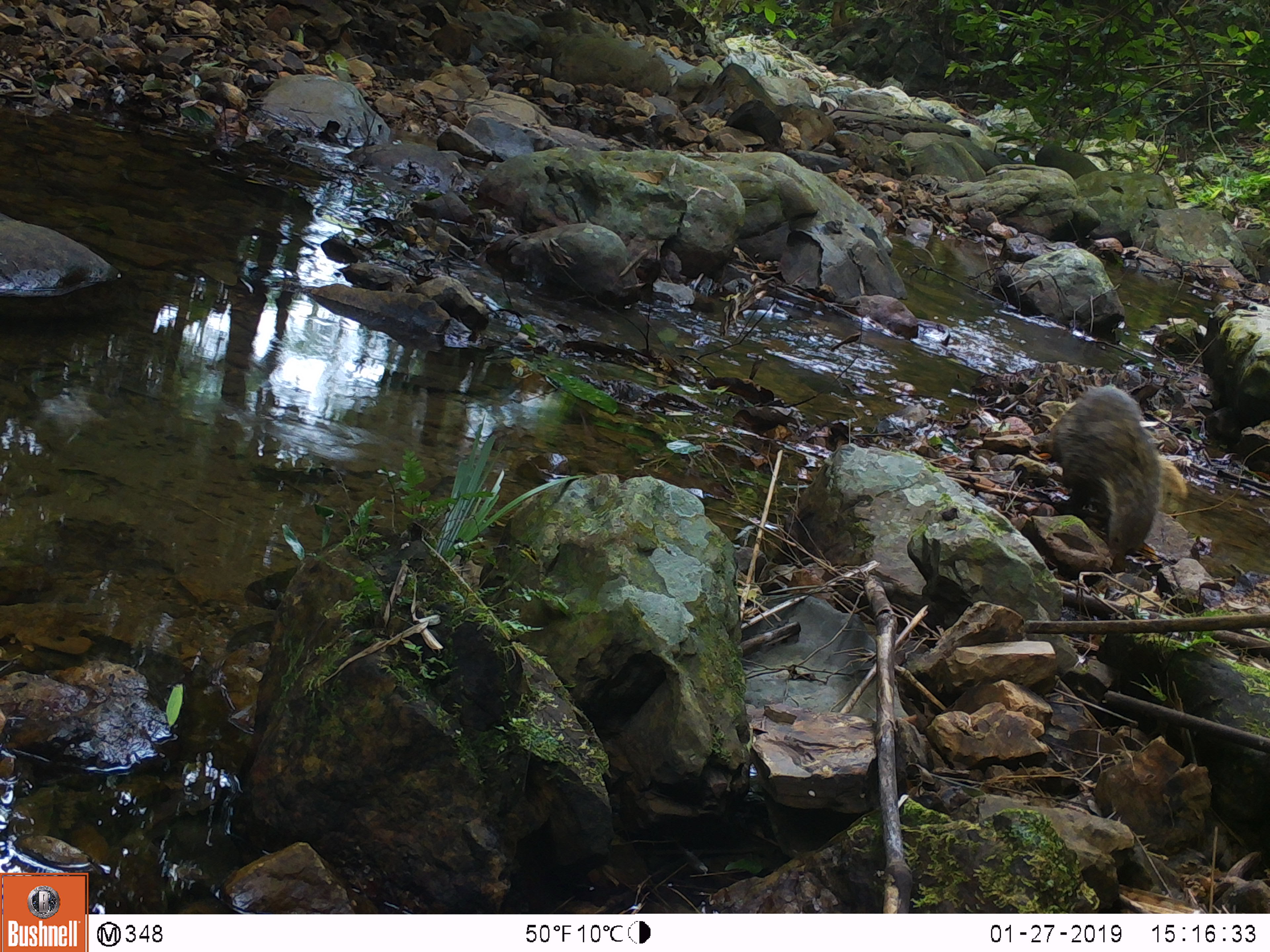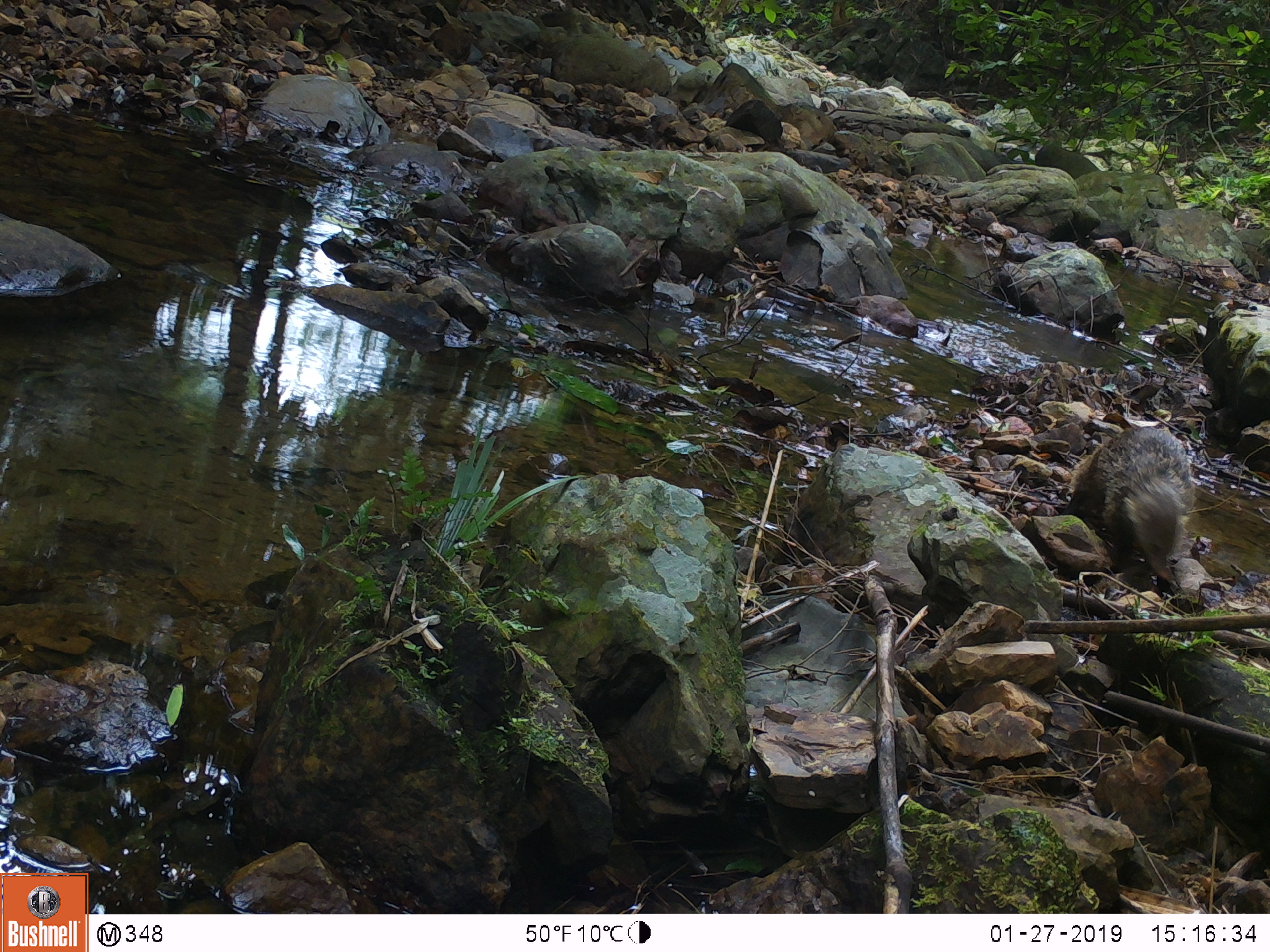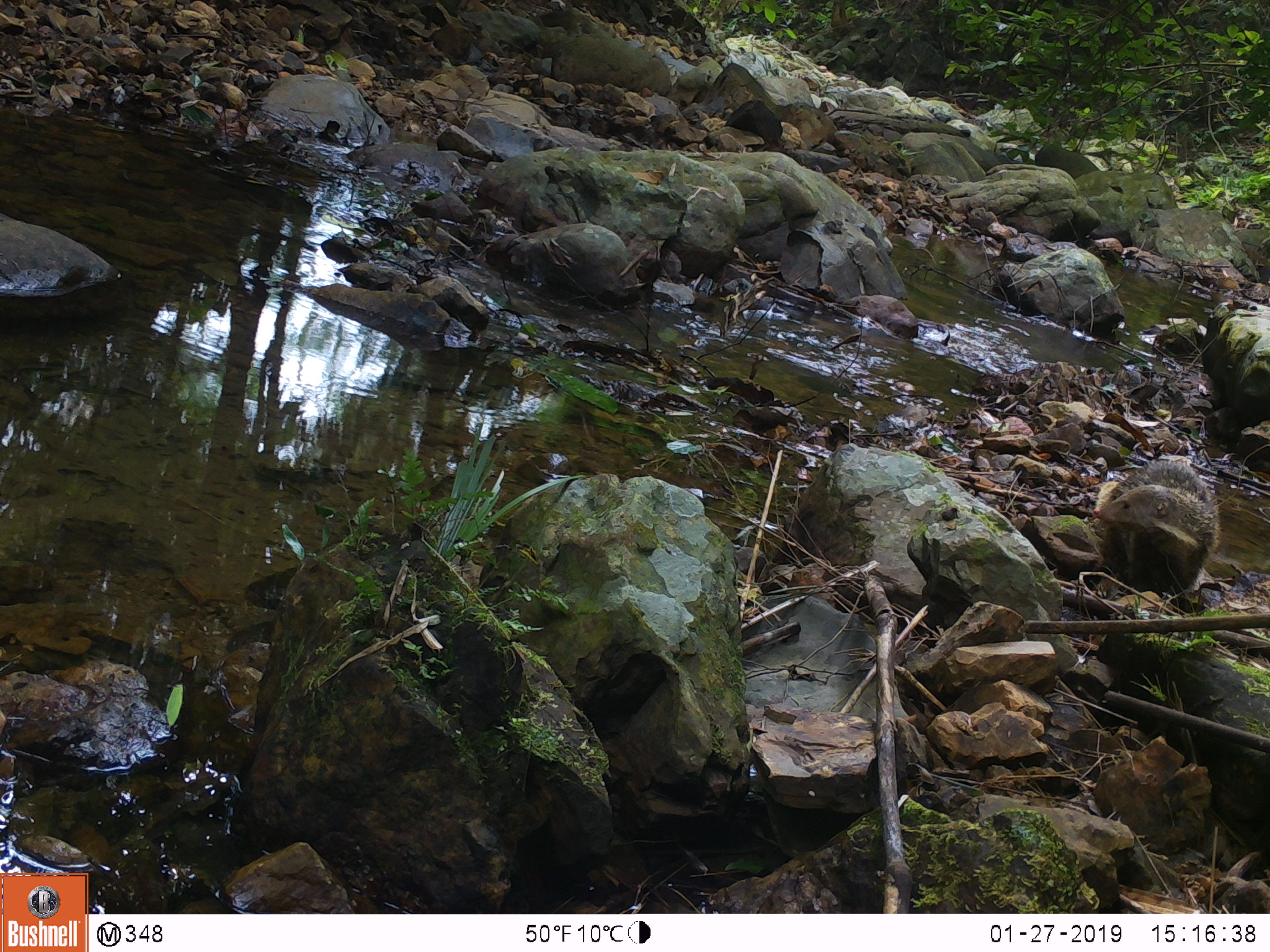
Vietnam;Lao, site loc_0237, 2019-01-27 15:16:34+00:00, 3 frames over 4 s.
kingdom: Animalia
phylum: Chordata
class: Mammalia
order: Carnivora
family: Herpestidae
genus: Urva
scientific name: Urva urva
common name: crab-eating mongoose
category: crab eating mongoose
Crab eating mongoose (crab-eating mongoose) (Urva urva). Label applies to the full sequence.